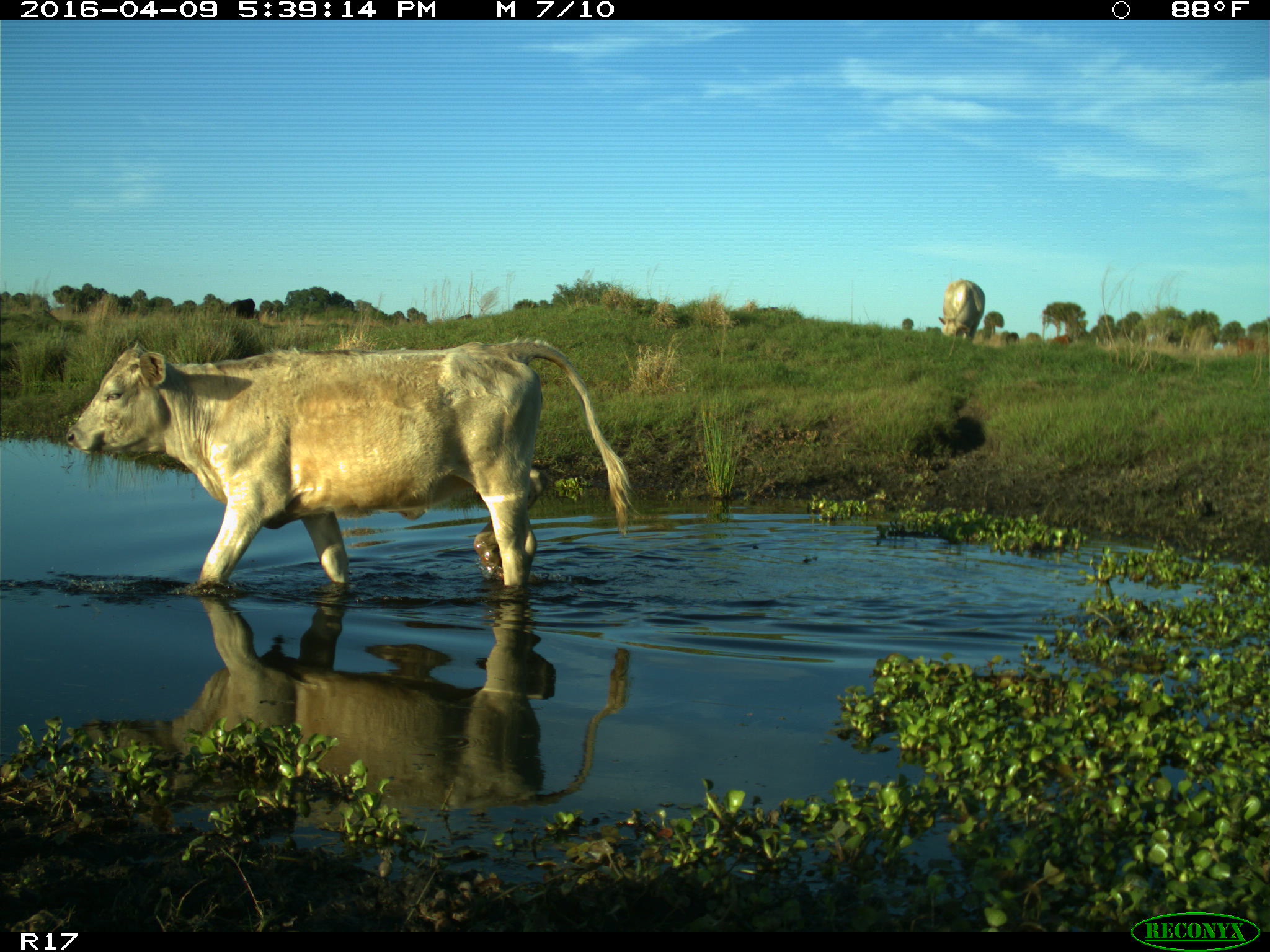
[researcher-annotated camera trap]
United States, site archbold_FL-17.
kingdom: Animalia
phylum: Chordata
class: Mammalia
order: Artiodactyla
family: Bovidae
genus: Bos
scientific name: Bos taurus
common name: domestic cow